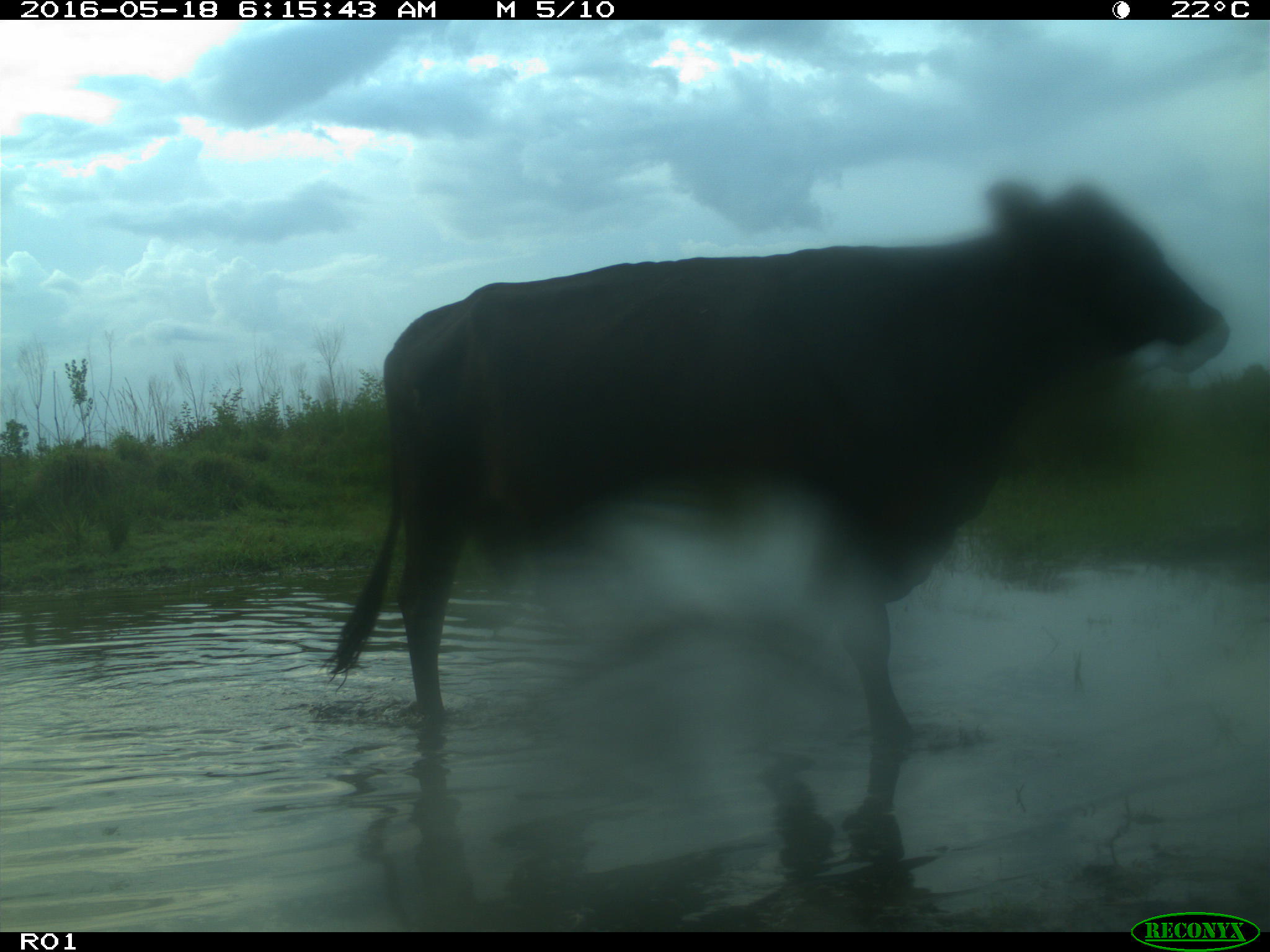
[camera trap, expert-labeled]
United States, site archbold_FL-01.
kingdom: Animalia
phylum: Chordata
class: Mammalia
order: Artiodactyla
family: Bovidae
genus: Bos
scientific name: Bos taurus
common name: domestic cow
Bos taurus (domestic cow).